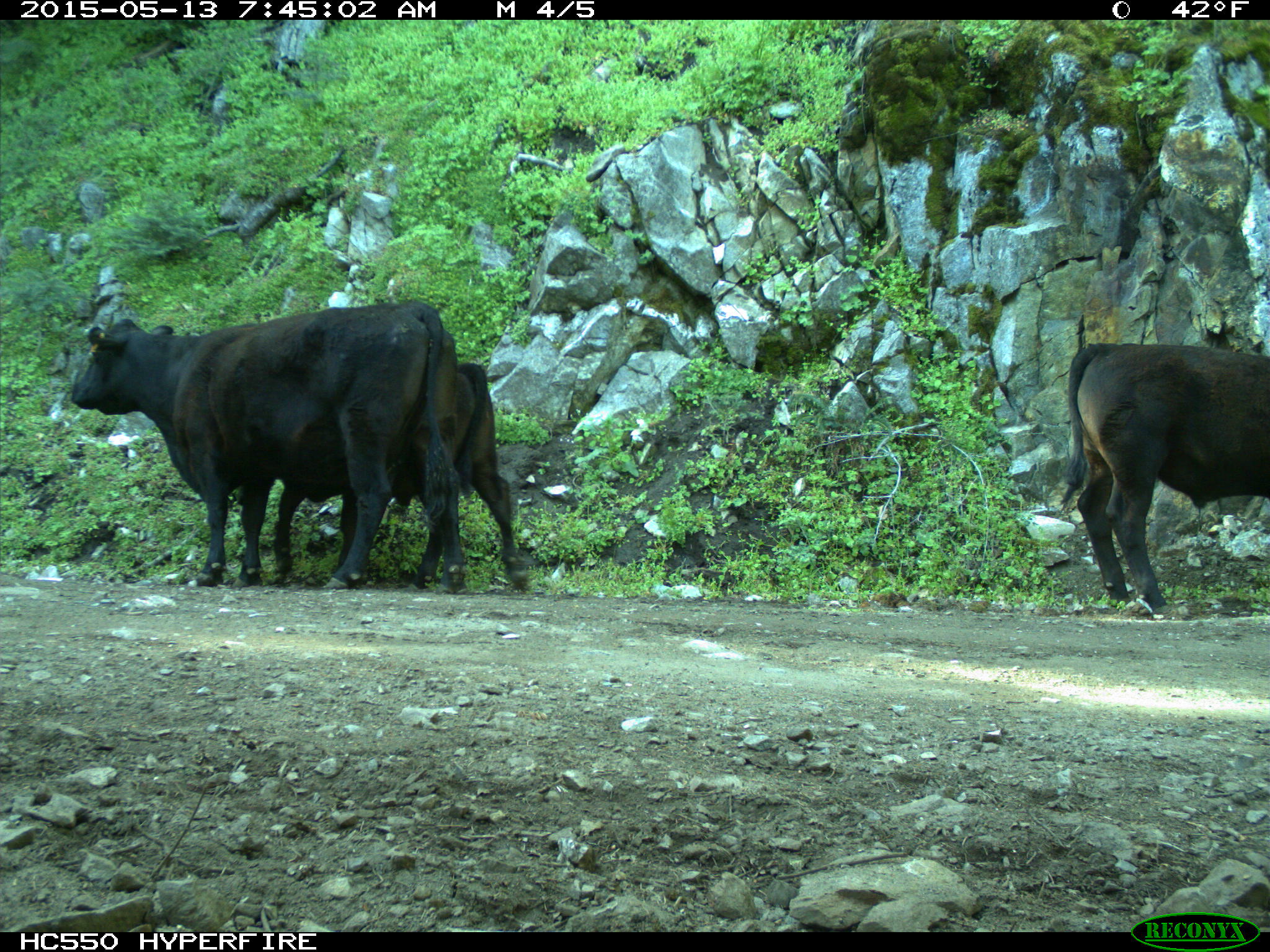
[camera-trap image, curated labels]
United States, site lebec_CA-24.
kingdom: Animalia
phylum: Chordata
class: Mammalia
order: Artiodactyla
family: Bovidae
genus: Bos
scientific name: Bos taurus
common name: domestic cow